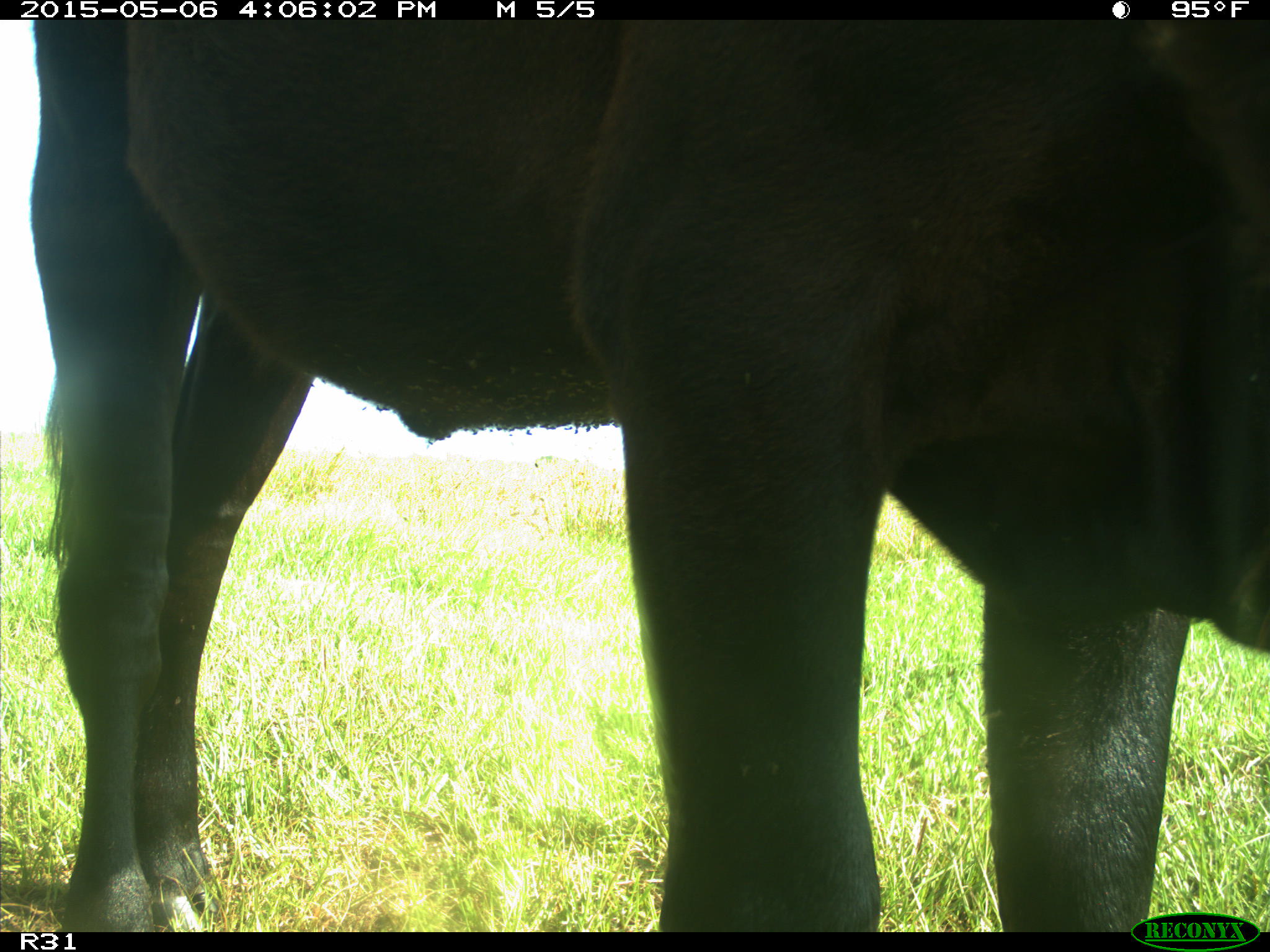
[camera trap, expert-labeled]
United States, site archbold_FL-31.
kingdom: Animalia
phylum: Chordata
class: Mammalia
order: Artiodactyla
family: Bovidae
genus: Bos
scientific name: Bos taurus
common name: domestic cow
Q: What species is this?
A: Bos taurus (domestic cow).